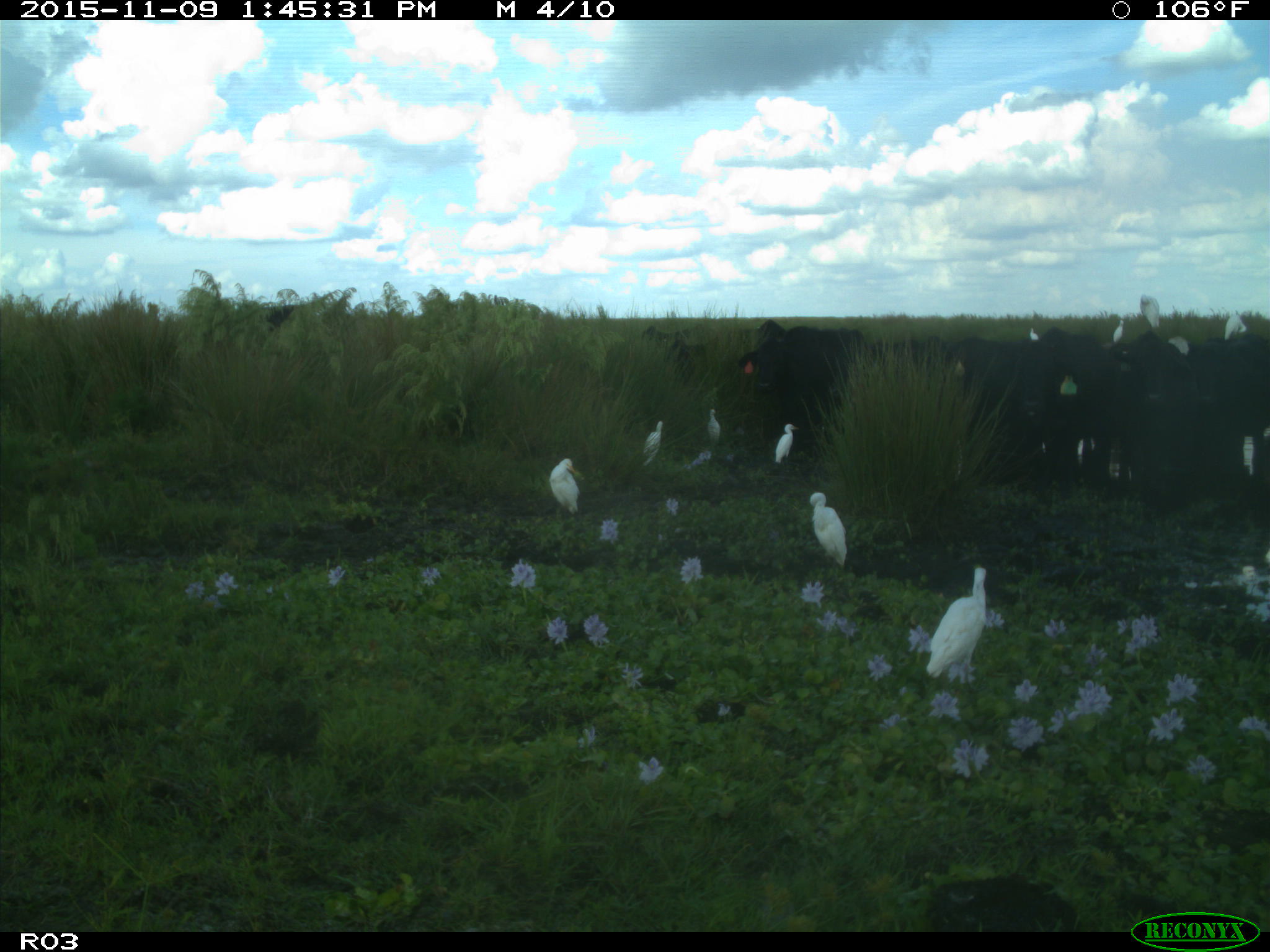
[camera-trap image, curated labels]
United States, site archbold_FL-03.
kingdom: Animalia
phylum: Chordata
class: Mammalia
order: Artiodactyla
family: Bovidae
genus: Bos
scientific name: Bos taurus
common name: domestic cow